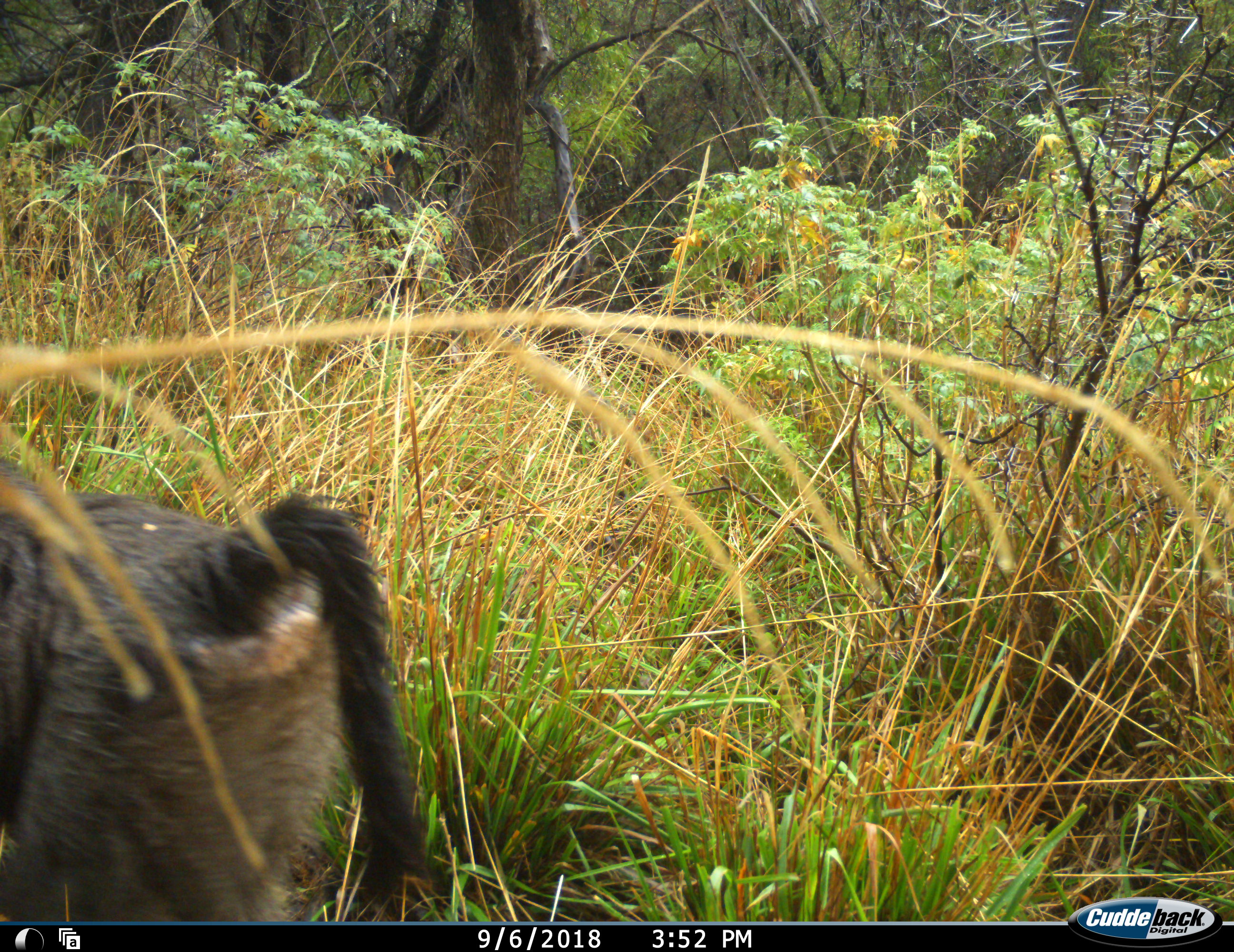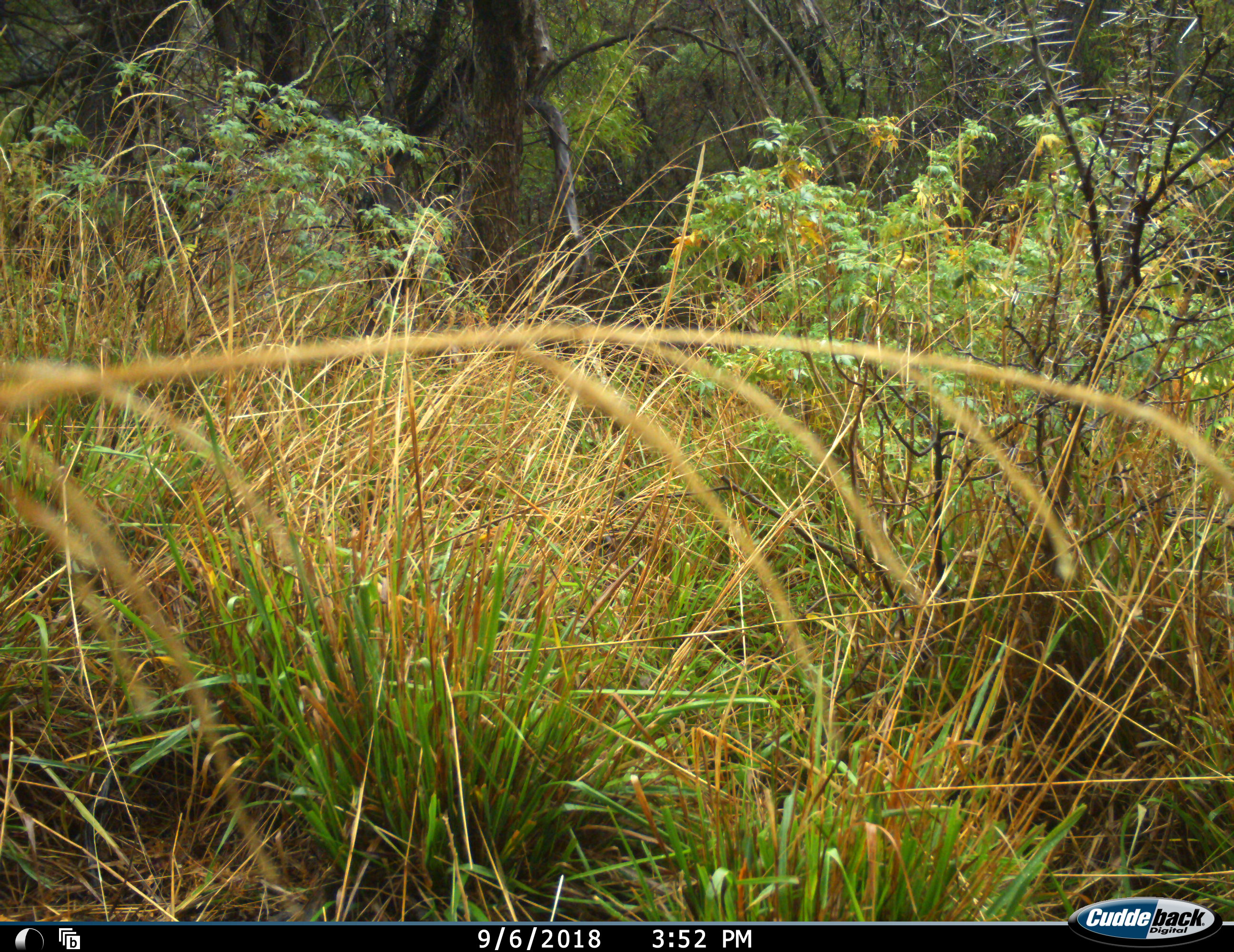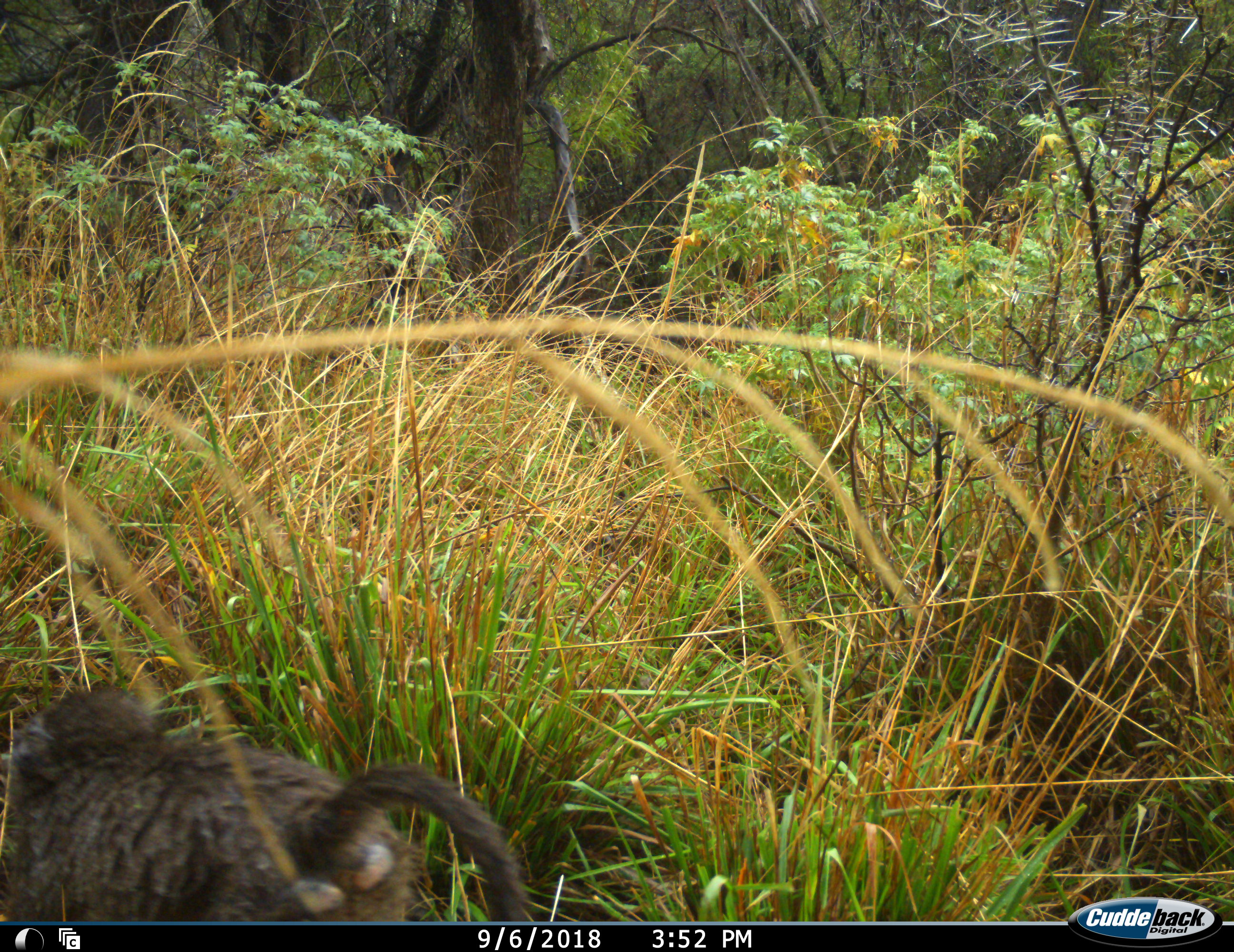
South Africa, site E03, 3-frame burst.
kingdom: Animalia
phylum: Chordata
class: Mammalia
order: Primates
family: Cercopithecidae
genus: Papio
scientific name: Papio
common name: baboon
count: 1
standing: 12%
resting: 0%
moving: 88%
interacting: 0%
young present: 0%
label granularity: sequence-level